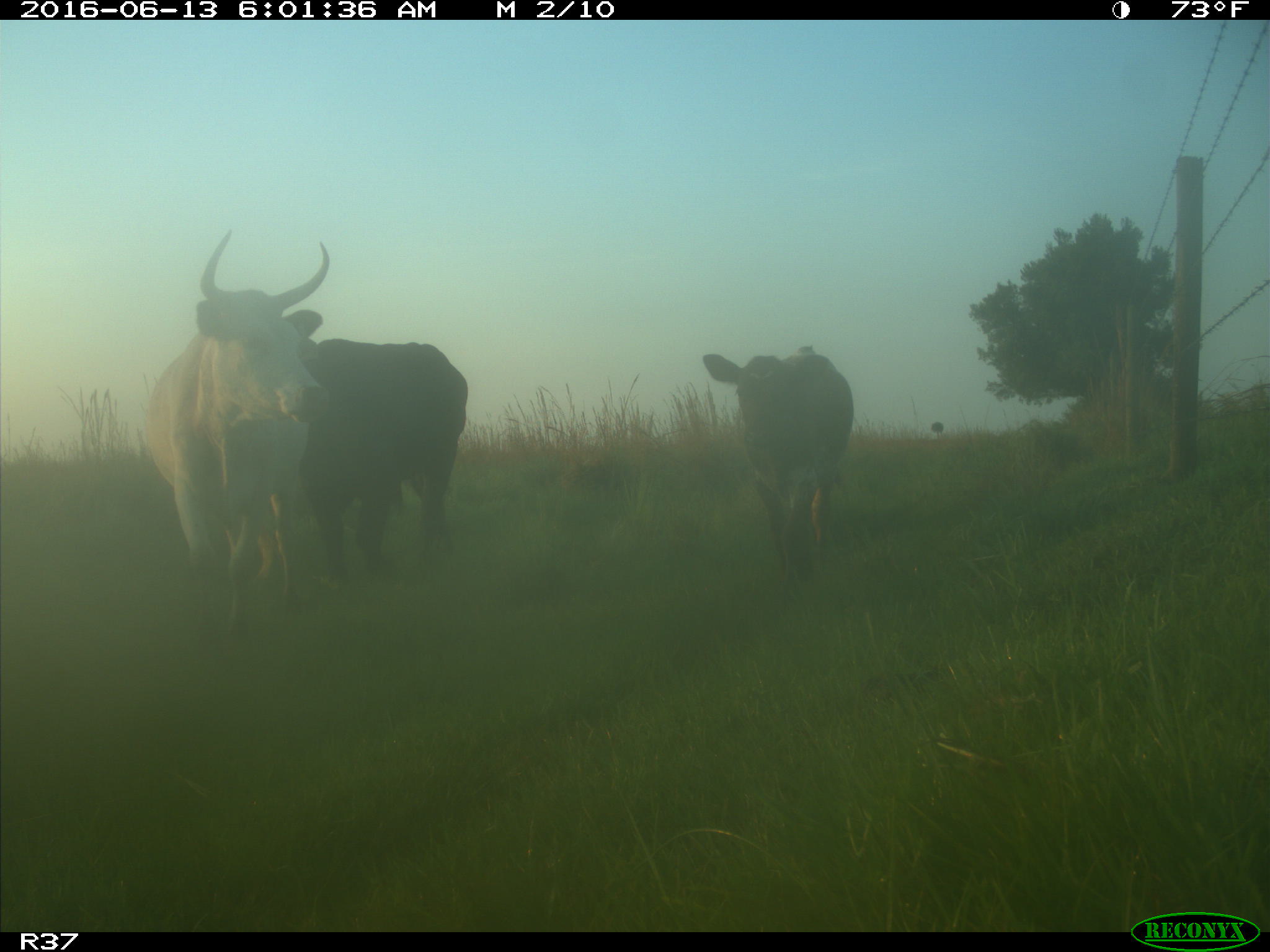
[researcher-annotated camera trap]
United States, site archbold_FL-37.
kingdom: Animalia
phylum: Chordata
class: Mammalia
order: Artiodactyla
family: Bovidae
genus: Bos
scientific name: Bos taurus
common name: domestic cow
Bos taurus (domestic cow).